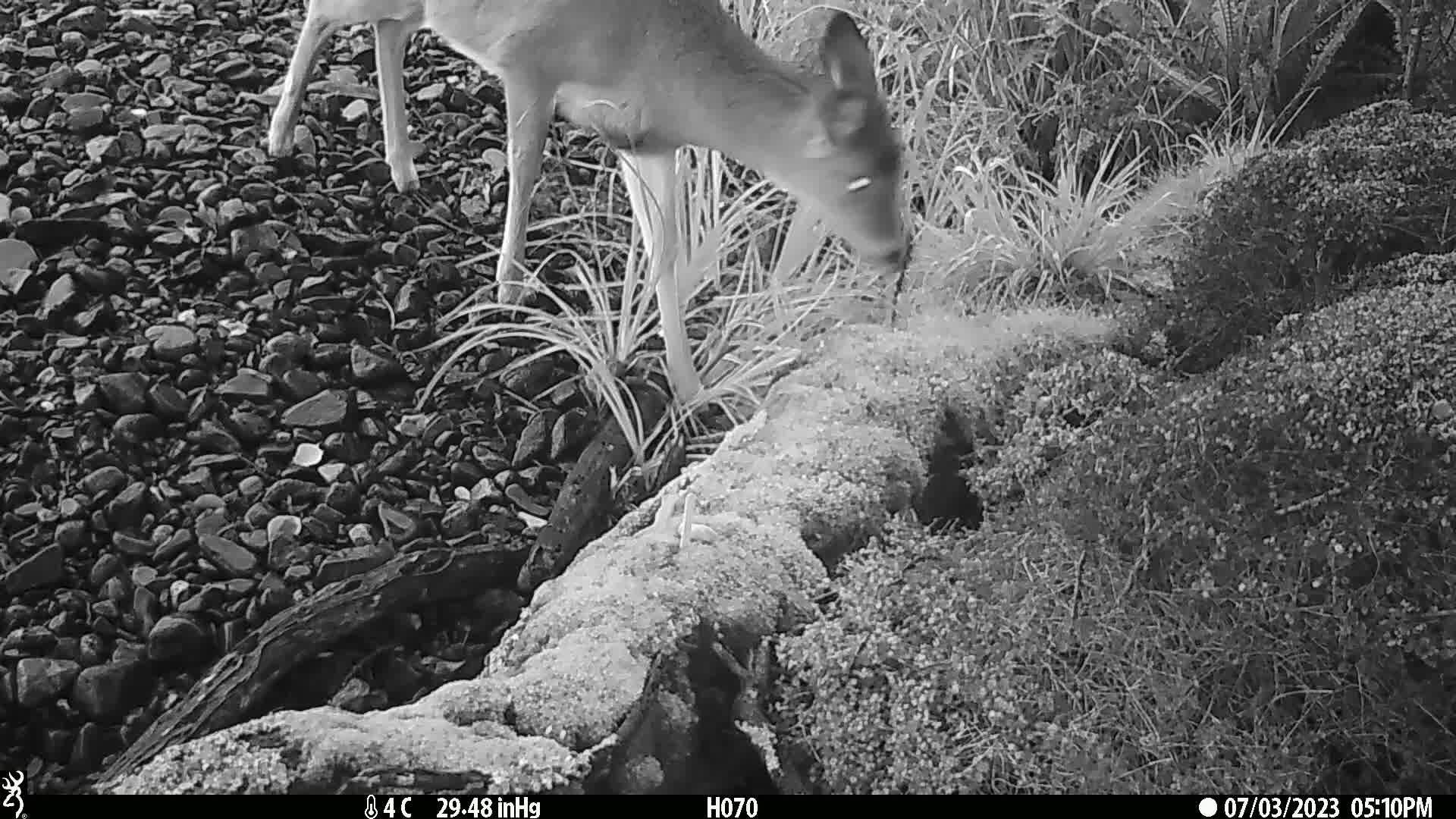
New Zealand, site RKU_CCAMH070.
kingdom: Animalia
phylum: Chordata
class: Mammalia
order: Artiodactyla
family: Cervidae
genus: Odocoileus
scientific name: Odocoileus virginianus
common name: white-tailed deer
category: white tailed deer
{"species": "white tailed deer (white-tailed deer) (Odocoileus virginianus)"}